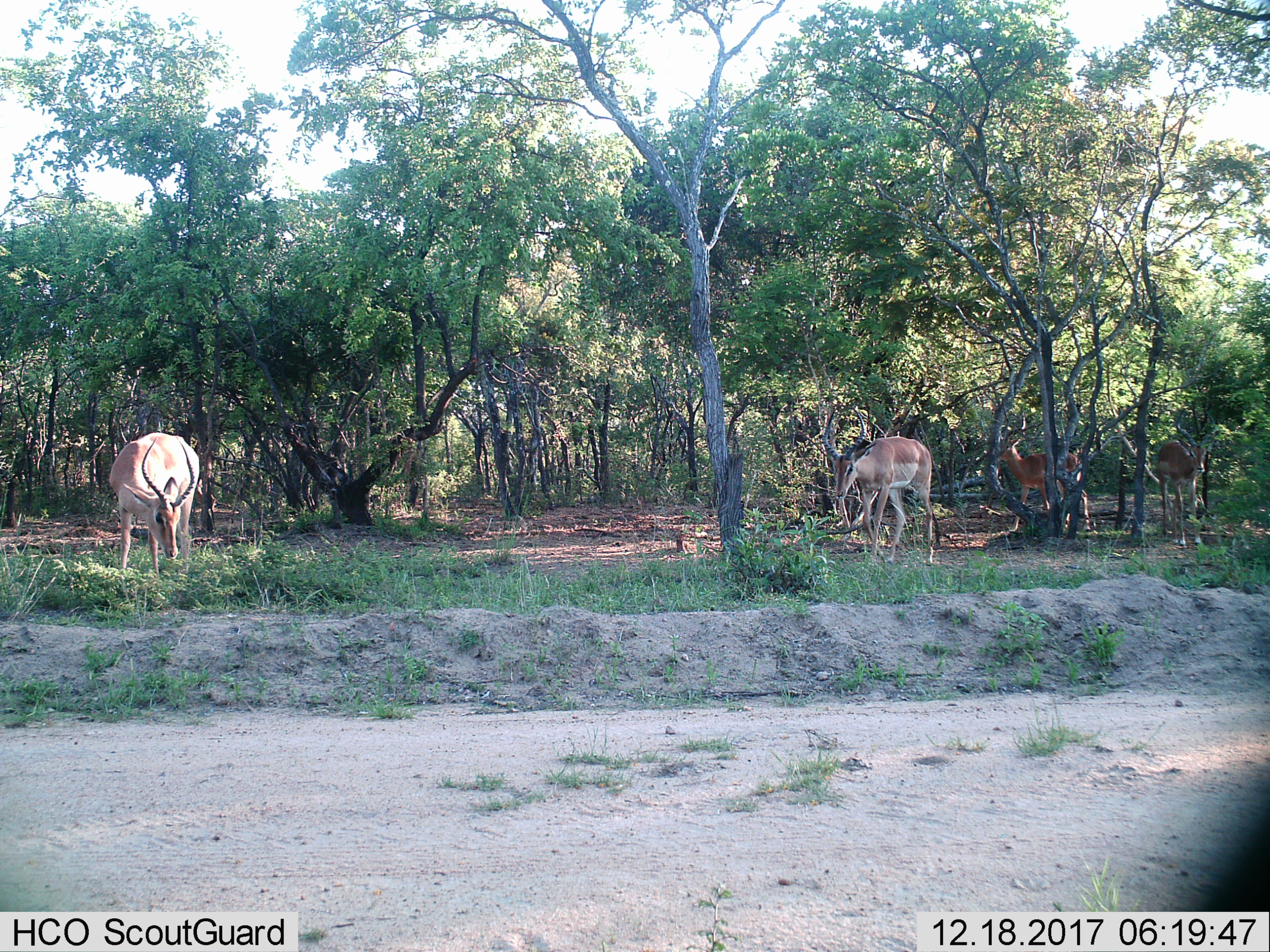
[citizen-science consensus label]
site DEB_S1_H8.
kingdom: Animalia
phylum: Chordata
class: Mammalia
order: Artiodactyla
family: Bovidae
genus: Aepyceros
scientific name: Aepyceros melampus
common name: impala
Impala (Aepyceros melampus), count 4. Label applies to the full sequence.